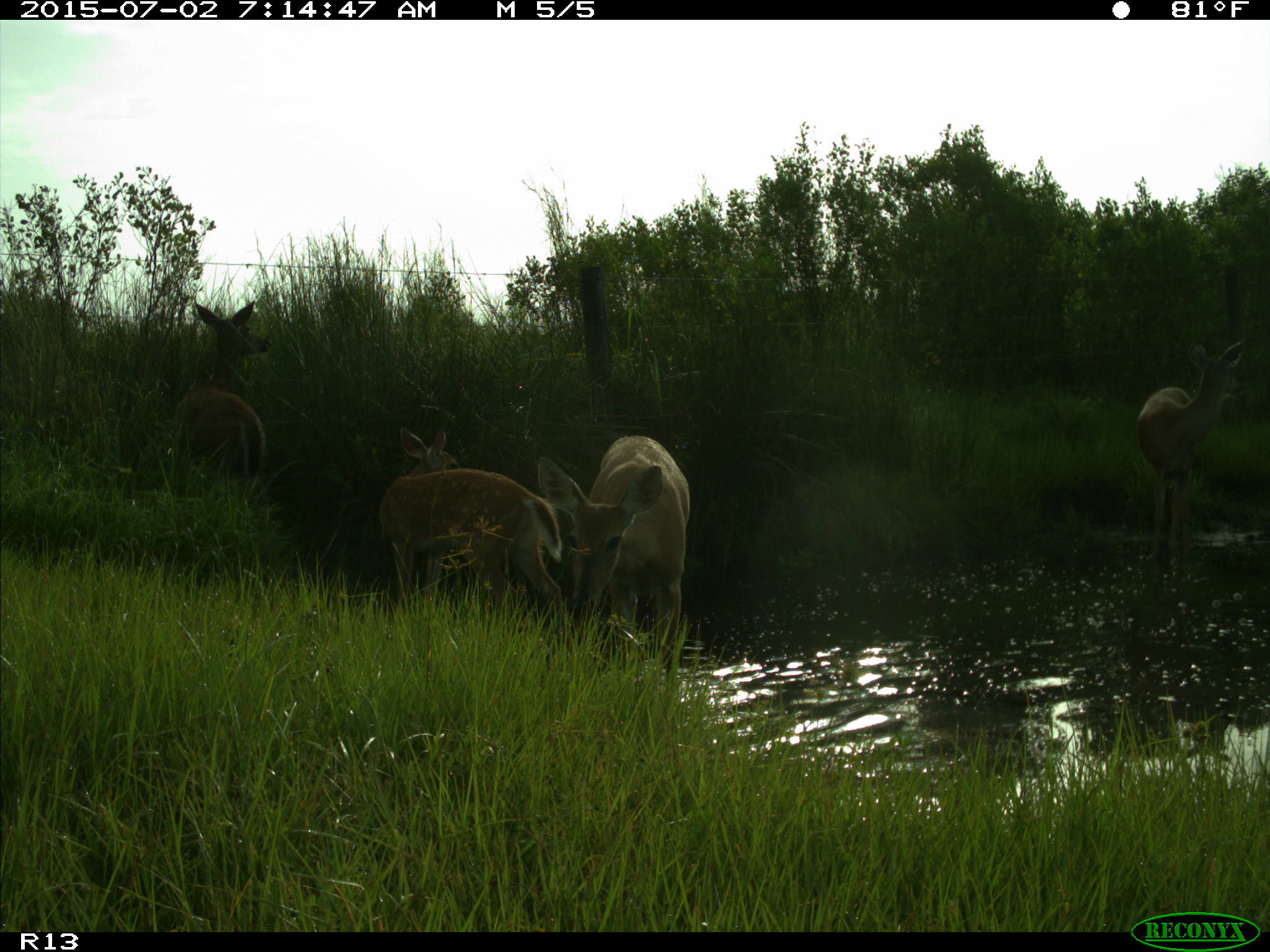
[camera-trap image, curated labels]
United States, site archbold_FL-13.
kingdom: Animalia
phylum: Chordata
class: Mammalia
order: Artiodactyla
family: Cervidae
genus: Odocoileus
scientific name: Odocoileus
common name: deer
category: unidentified deer